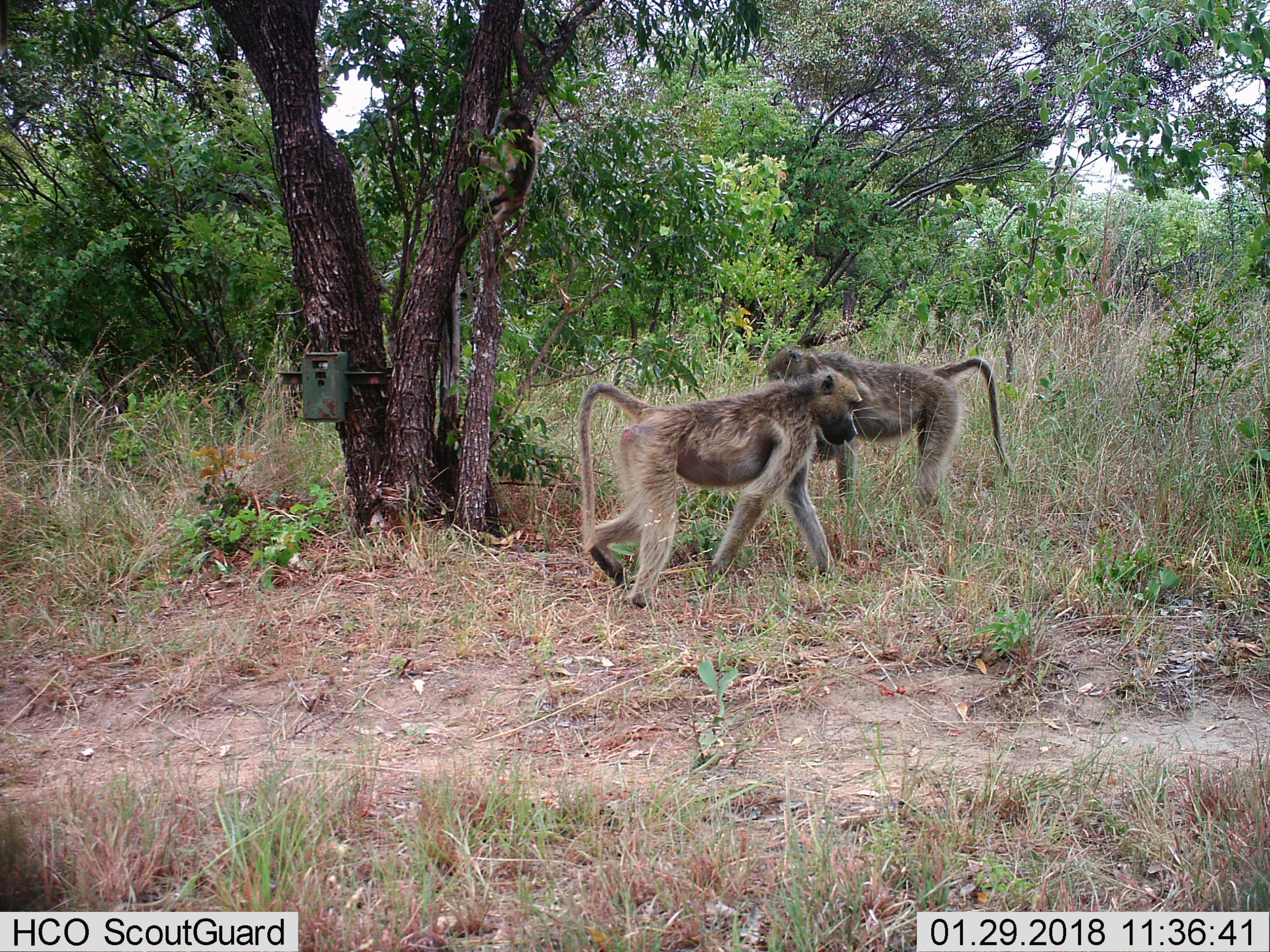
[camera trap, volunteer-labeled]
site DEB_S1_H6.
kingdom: Animalia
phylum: Chordata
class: Mammalia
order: Primates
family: Cercopithecidae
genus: Papio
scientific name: Papio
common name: baboon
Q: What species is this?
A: Baboon (Papio).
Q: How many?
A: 2.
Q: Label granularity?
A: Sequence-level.